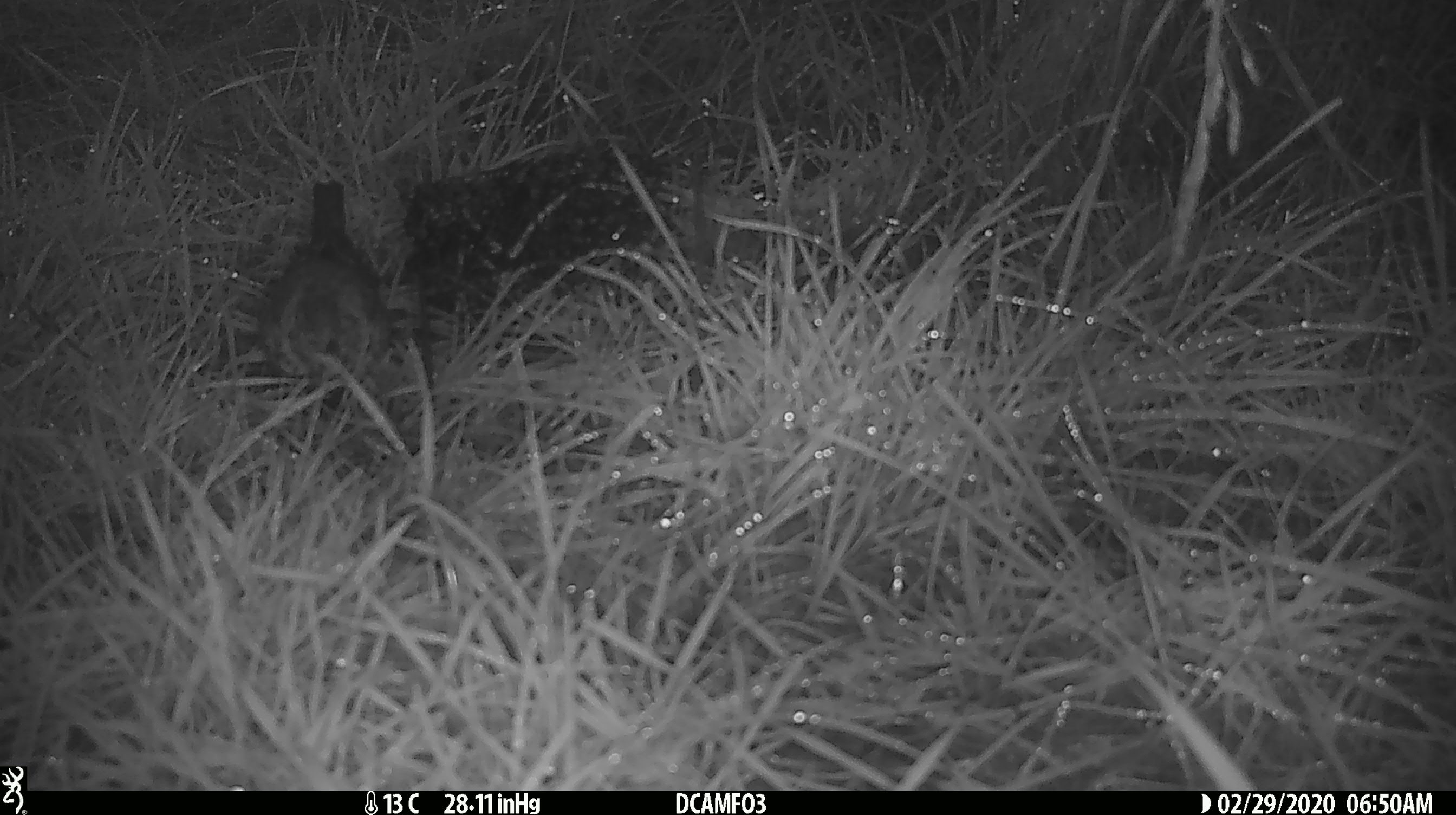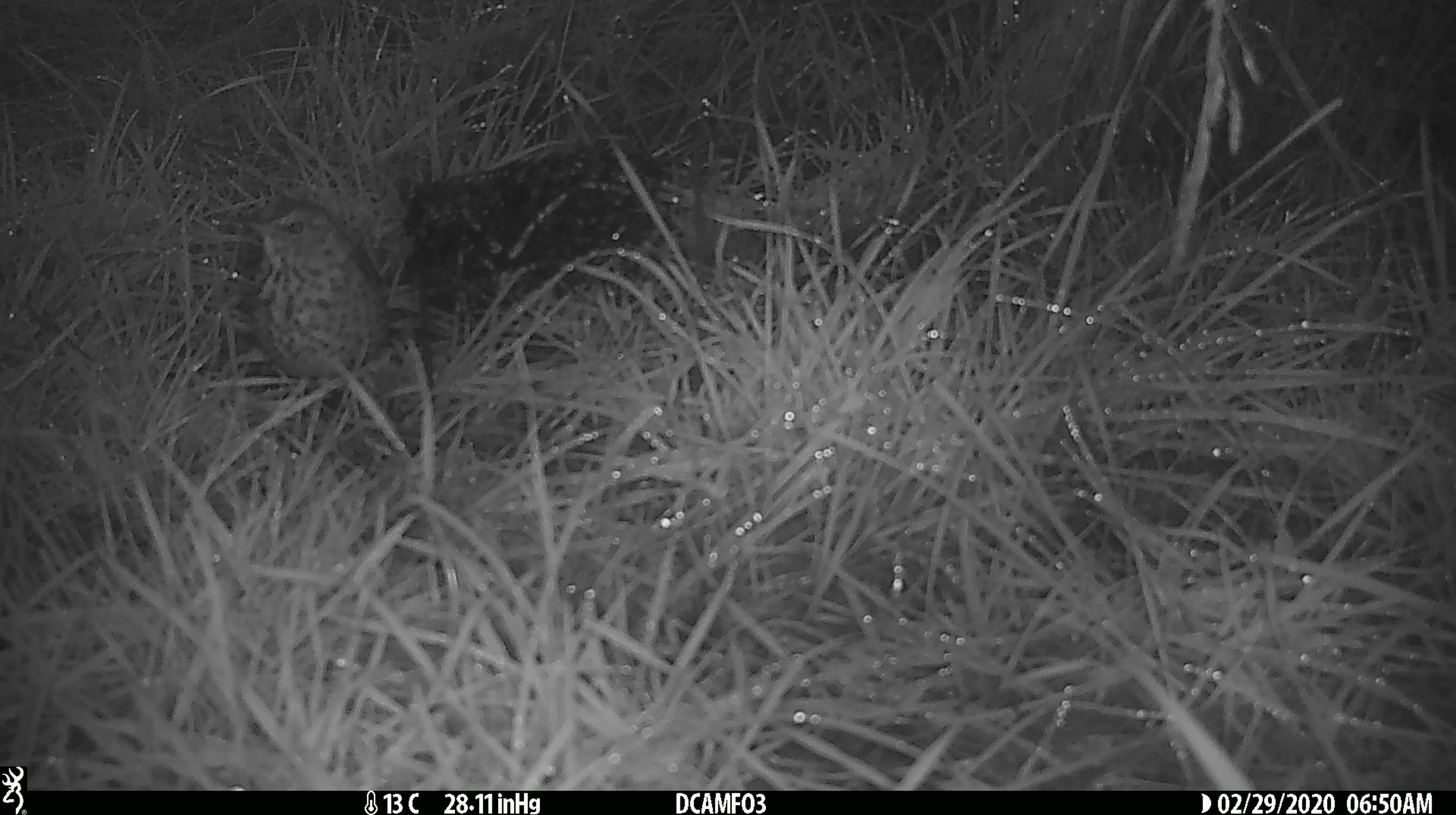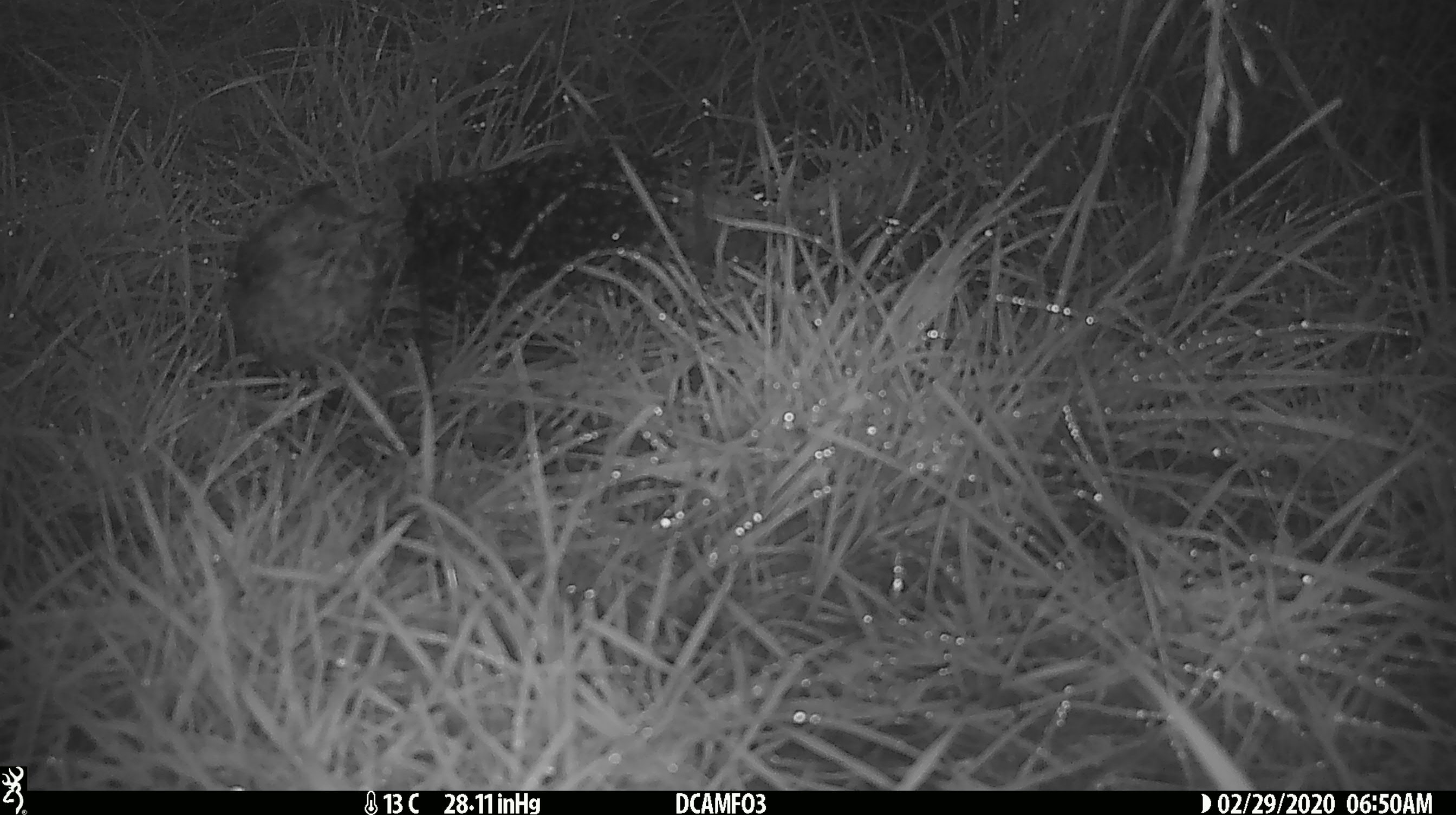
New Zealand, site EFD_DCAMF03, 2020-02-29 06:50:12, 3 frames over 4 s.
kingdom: Animalia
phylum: Chordata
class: Aves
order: Passeriformes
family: Turdidae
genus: Turdus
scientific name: Turdus philomelos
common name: song thrush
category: thrush